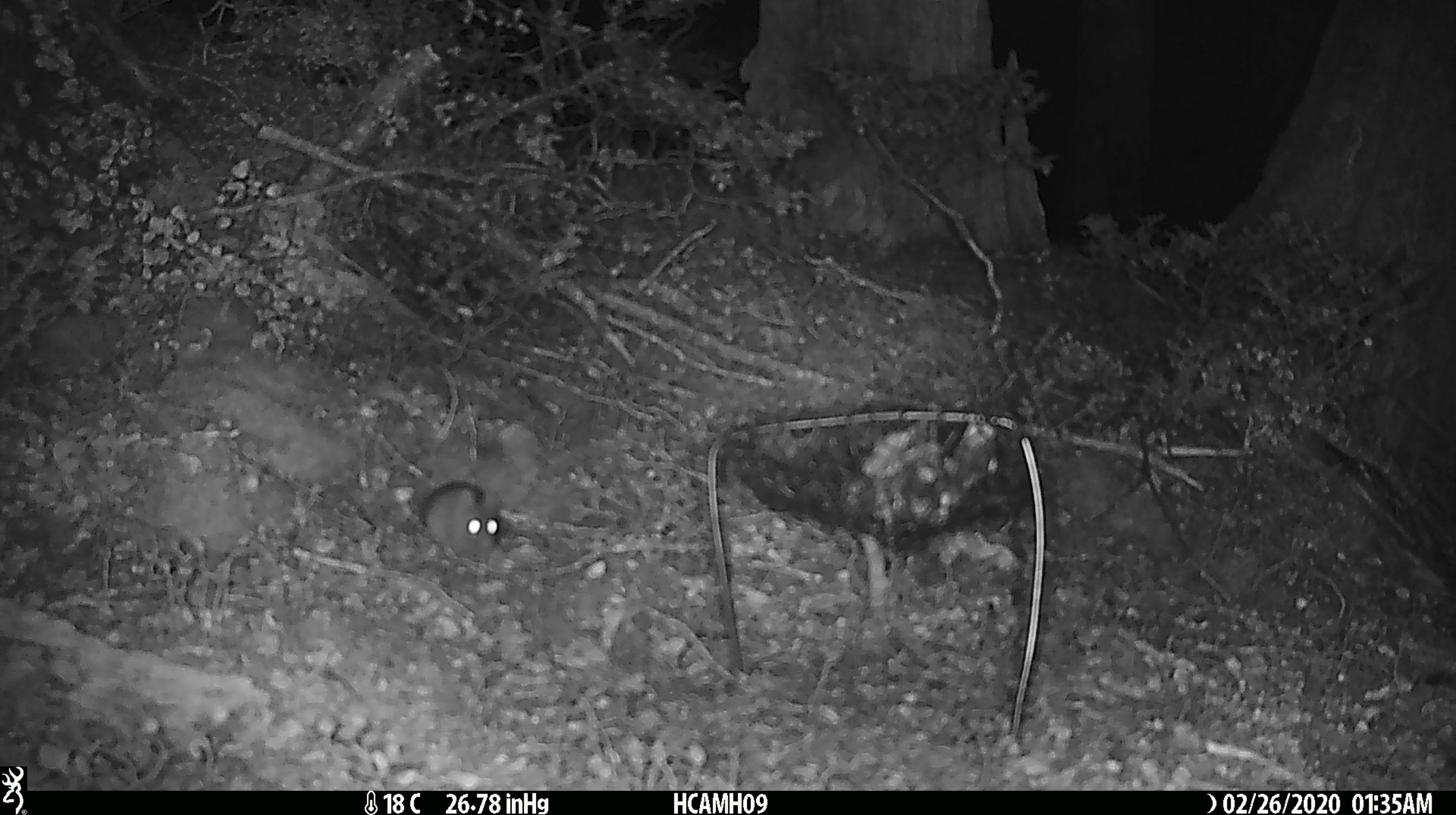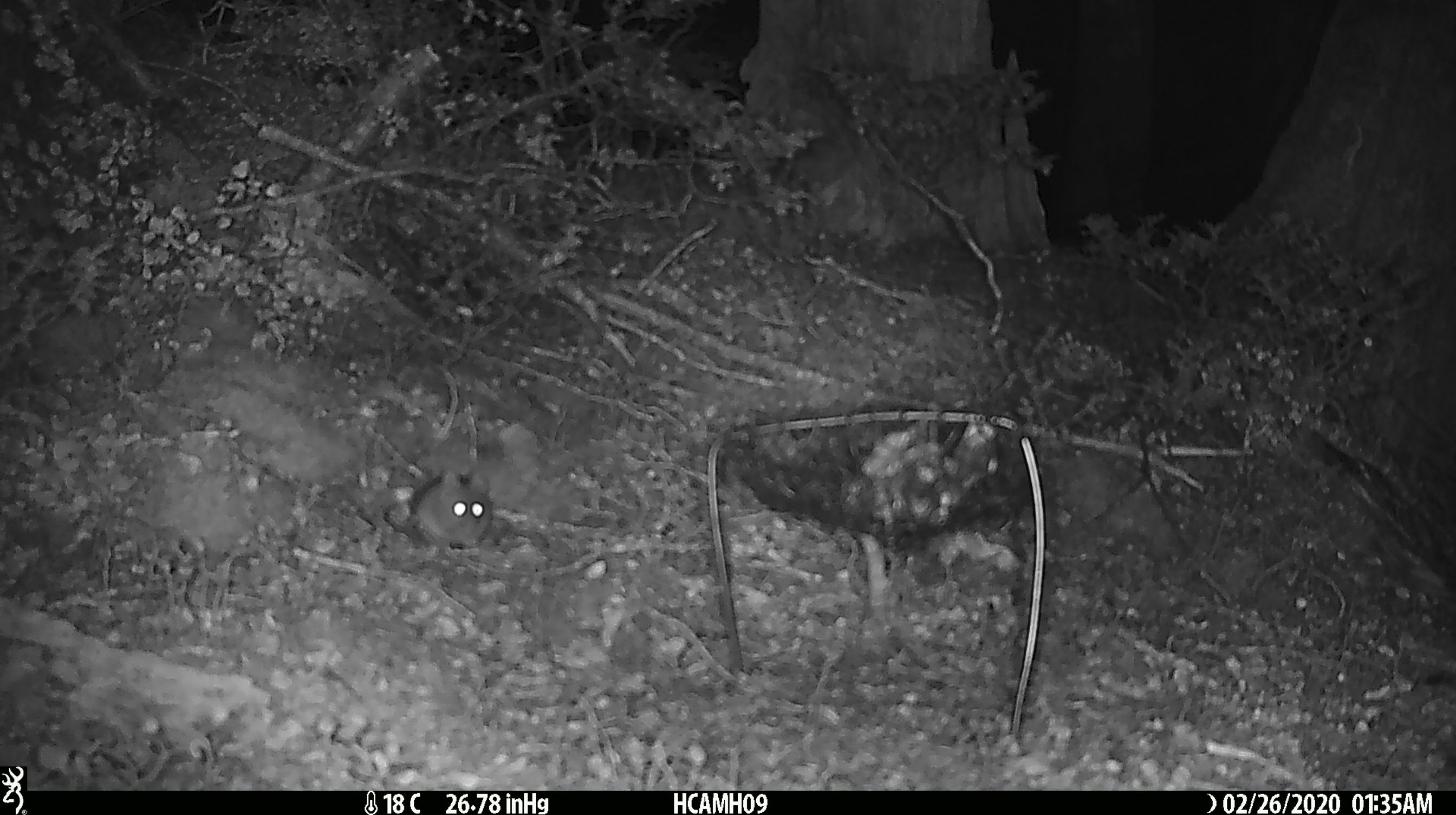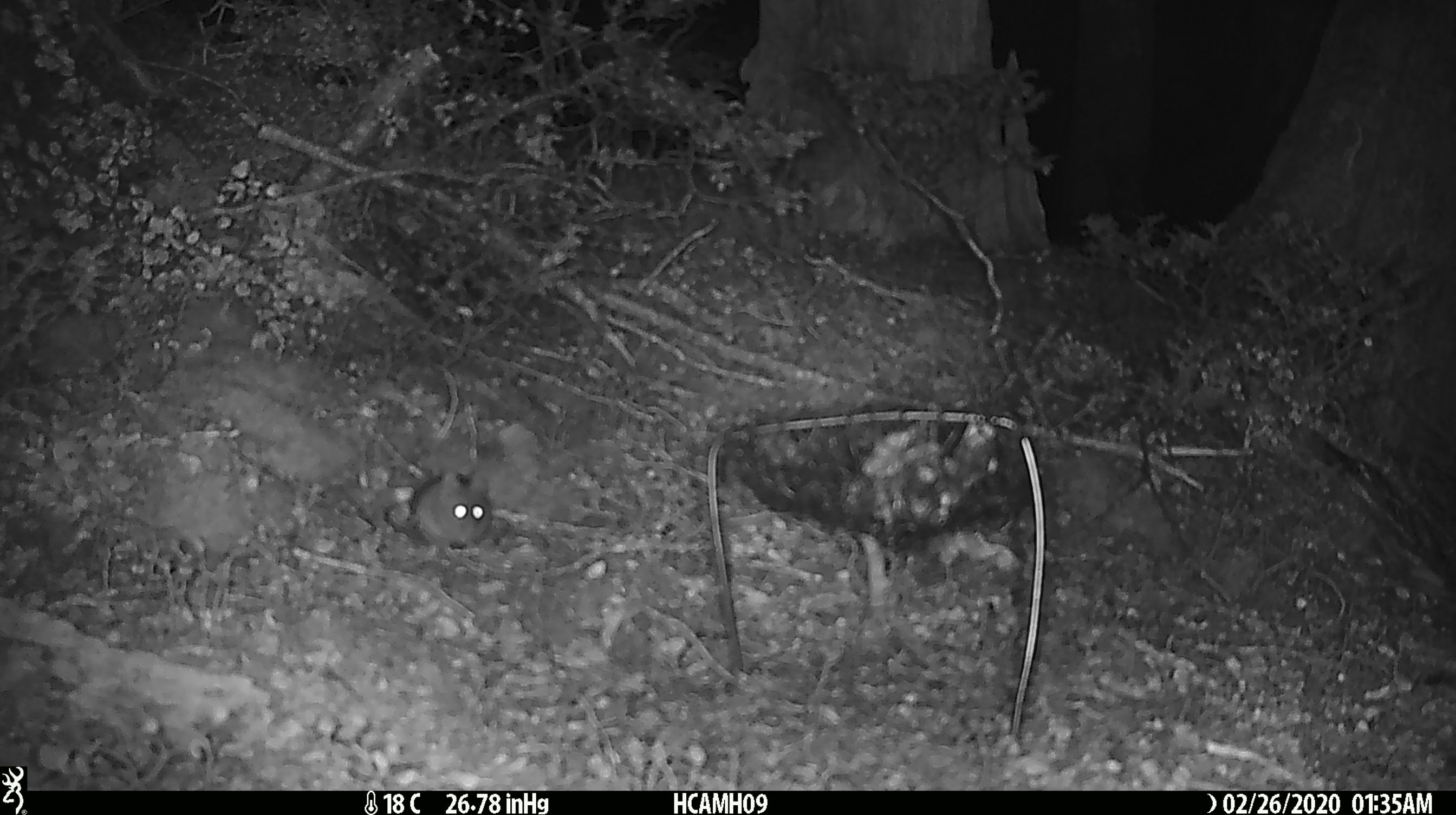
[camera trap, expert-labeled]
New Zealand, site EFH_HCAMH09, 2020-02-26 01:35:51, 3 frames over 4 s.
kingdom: Animalia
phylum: Chordata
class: Mammalia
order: Rodentia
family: Muridae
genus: Mus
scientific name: Mus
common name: mouse